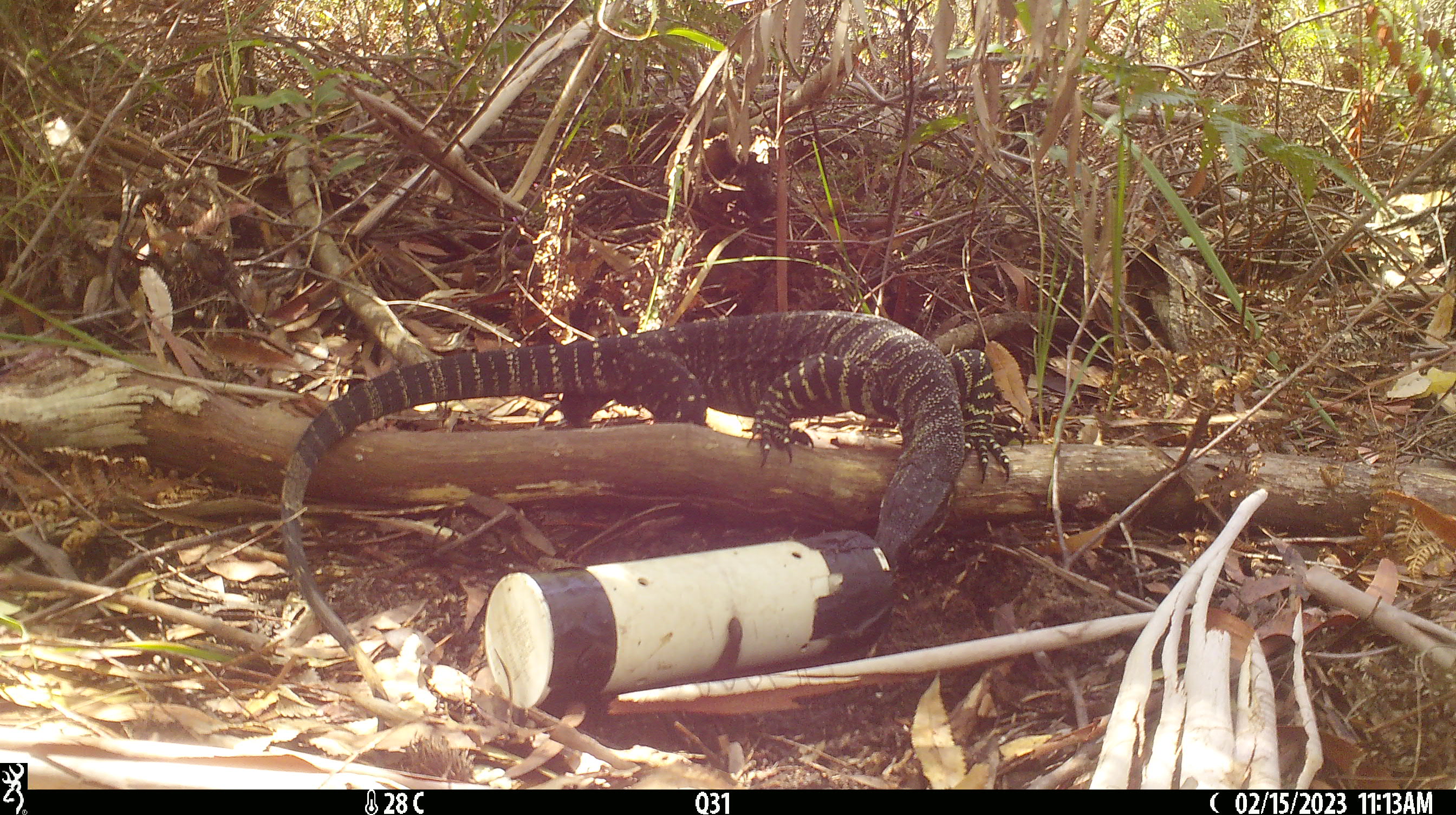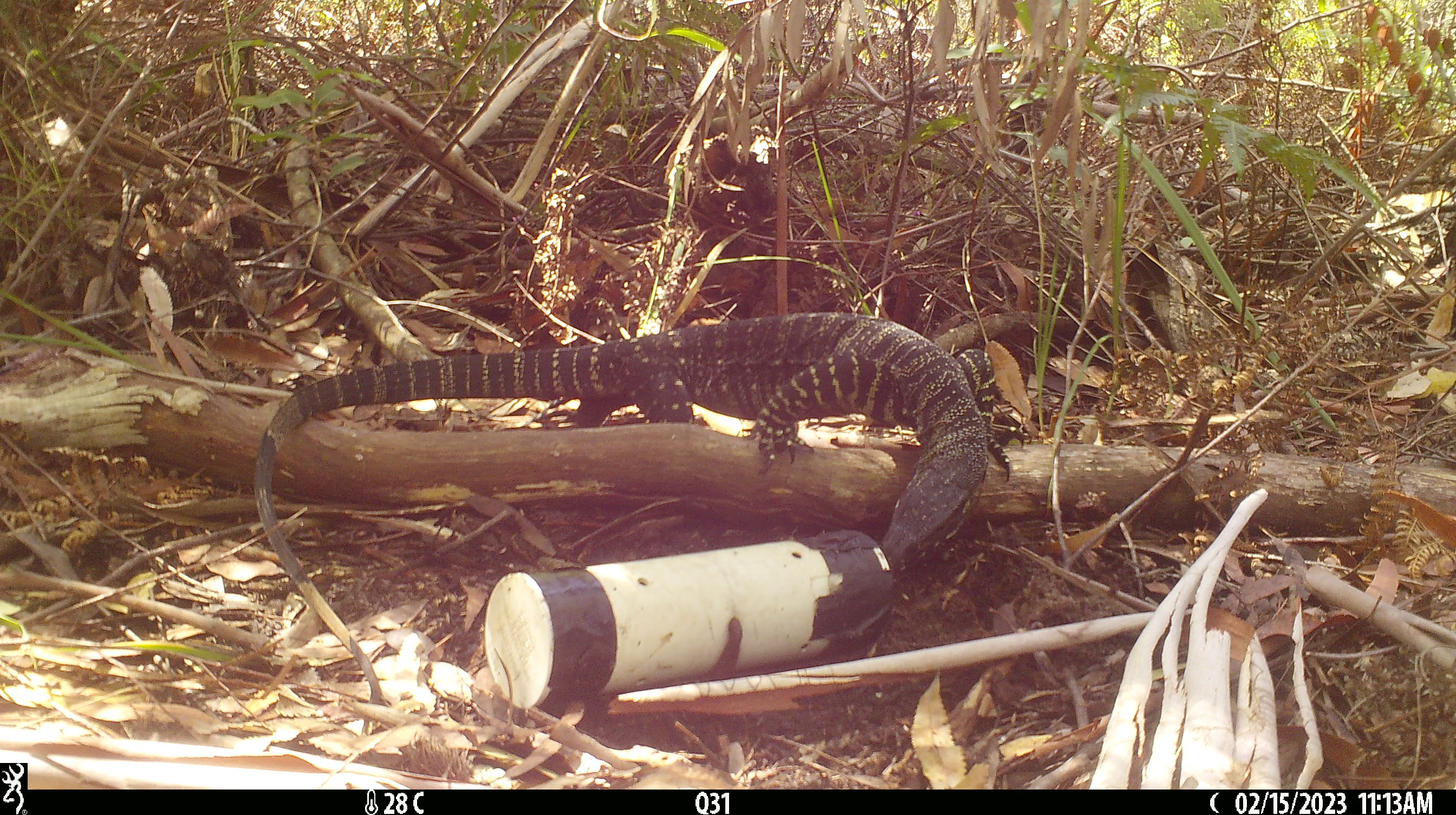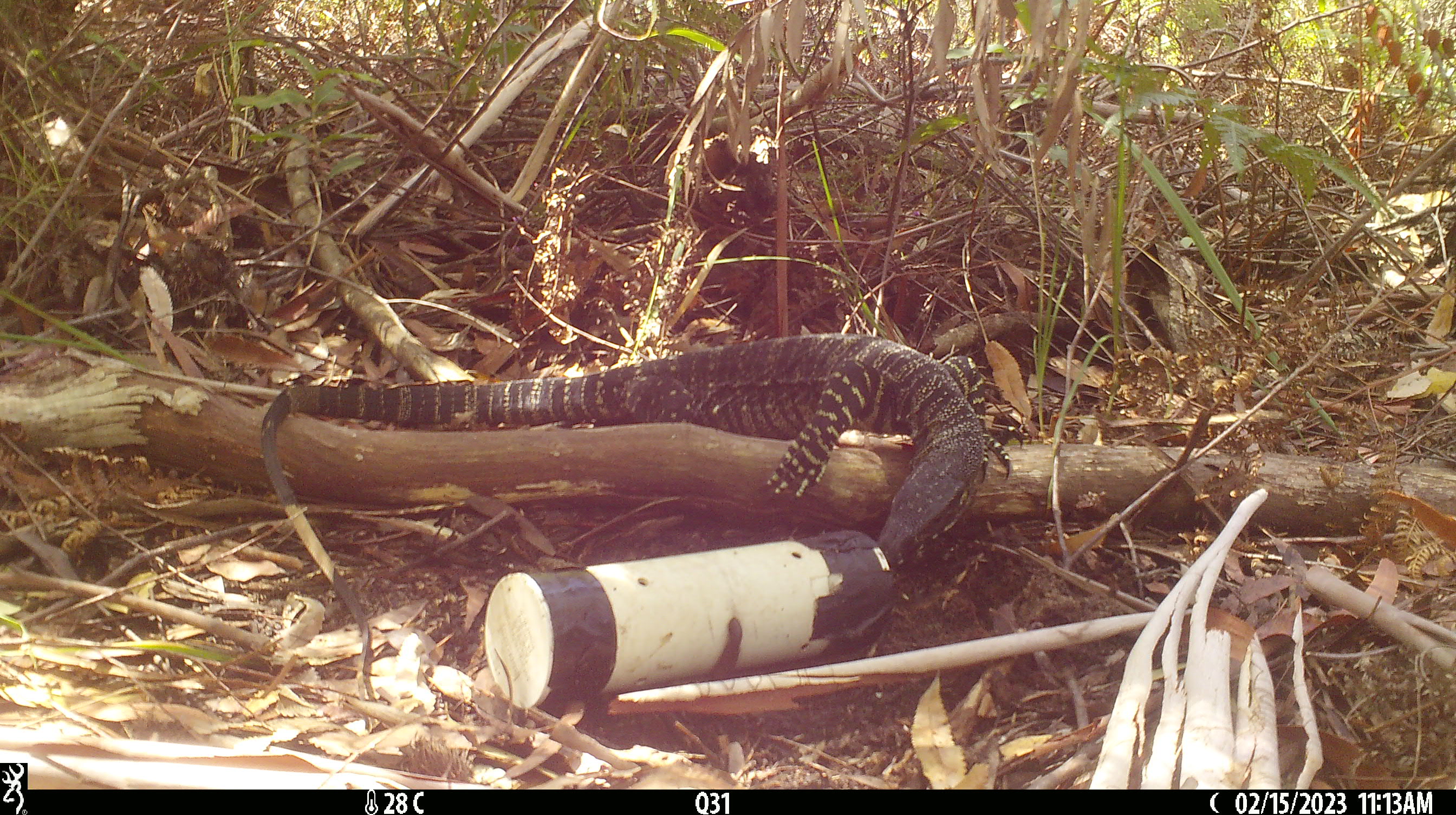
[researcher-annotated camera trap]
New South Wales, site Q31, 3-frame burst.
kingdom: Animalia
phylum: Chordata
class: Reptilia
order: Squamata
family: Varanidae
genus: Varanus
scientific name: Varanus varius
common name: lace monitor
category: goanna